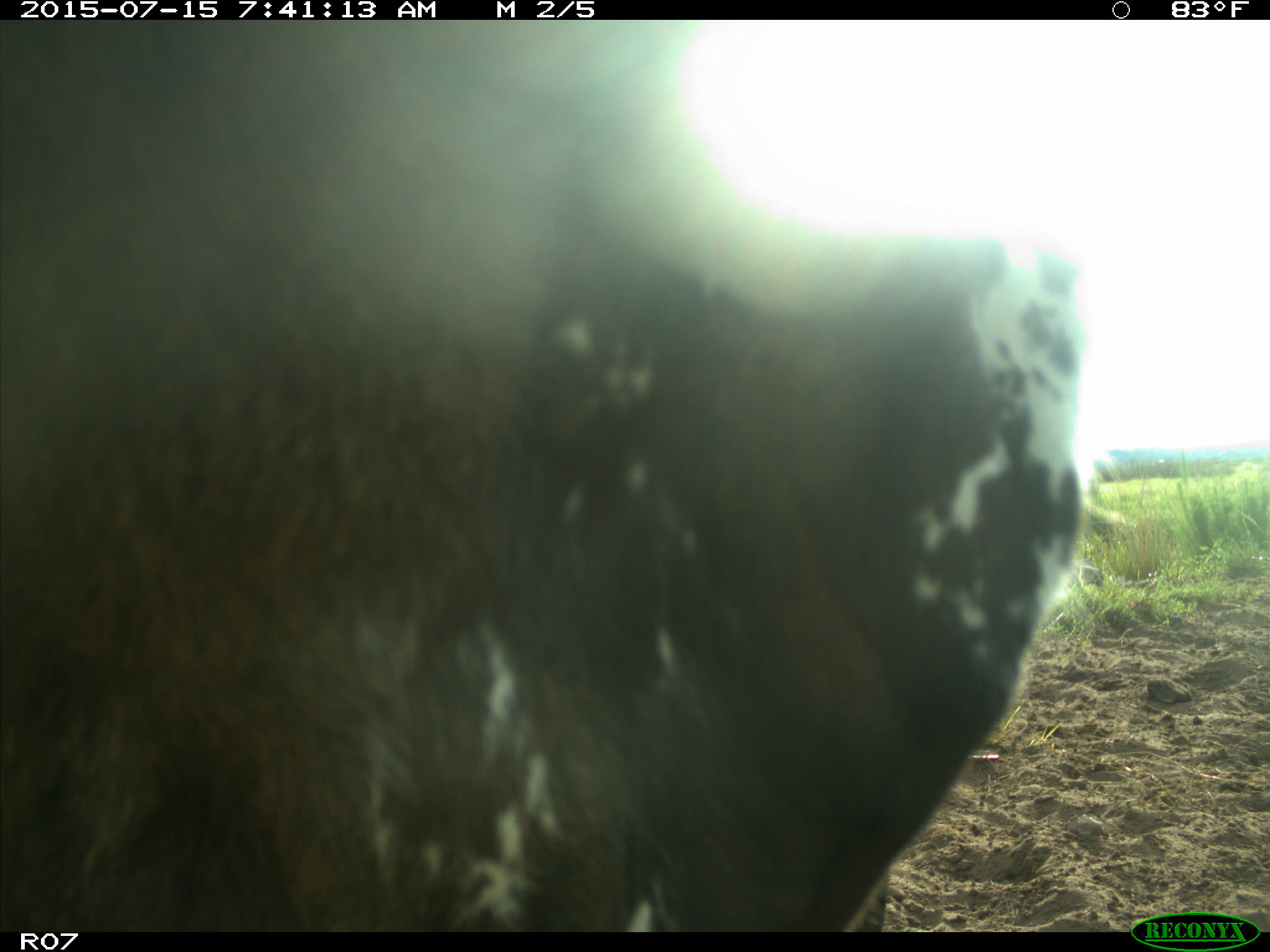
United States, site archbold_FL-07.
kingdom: Animalia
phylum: Chordata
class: Mammalia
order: Artiodactyla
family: Bovidae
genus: Bos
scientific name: Bos taurus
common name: domestic cow